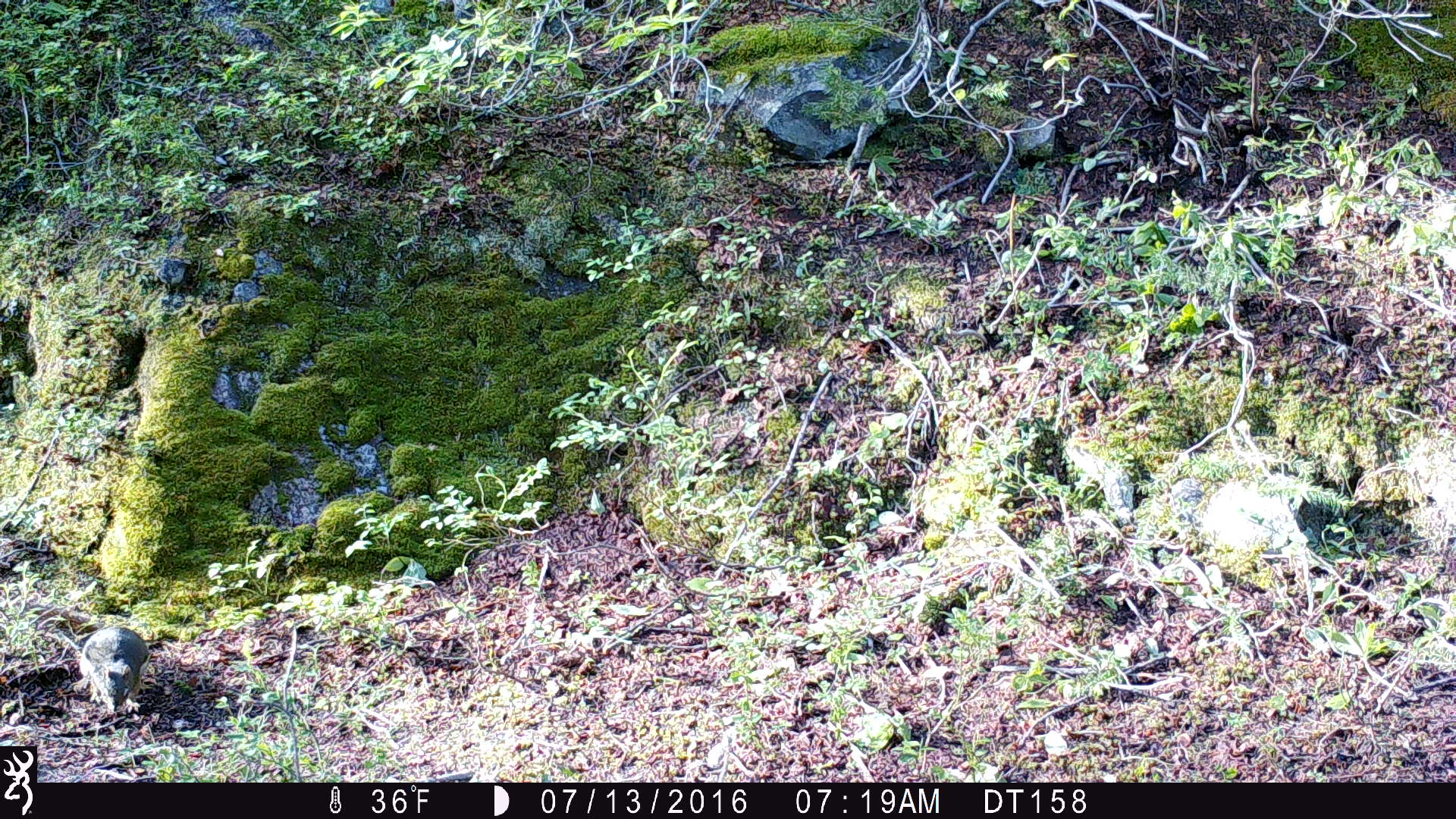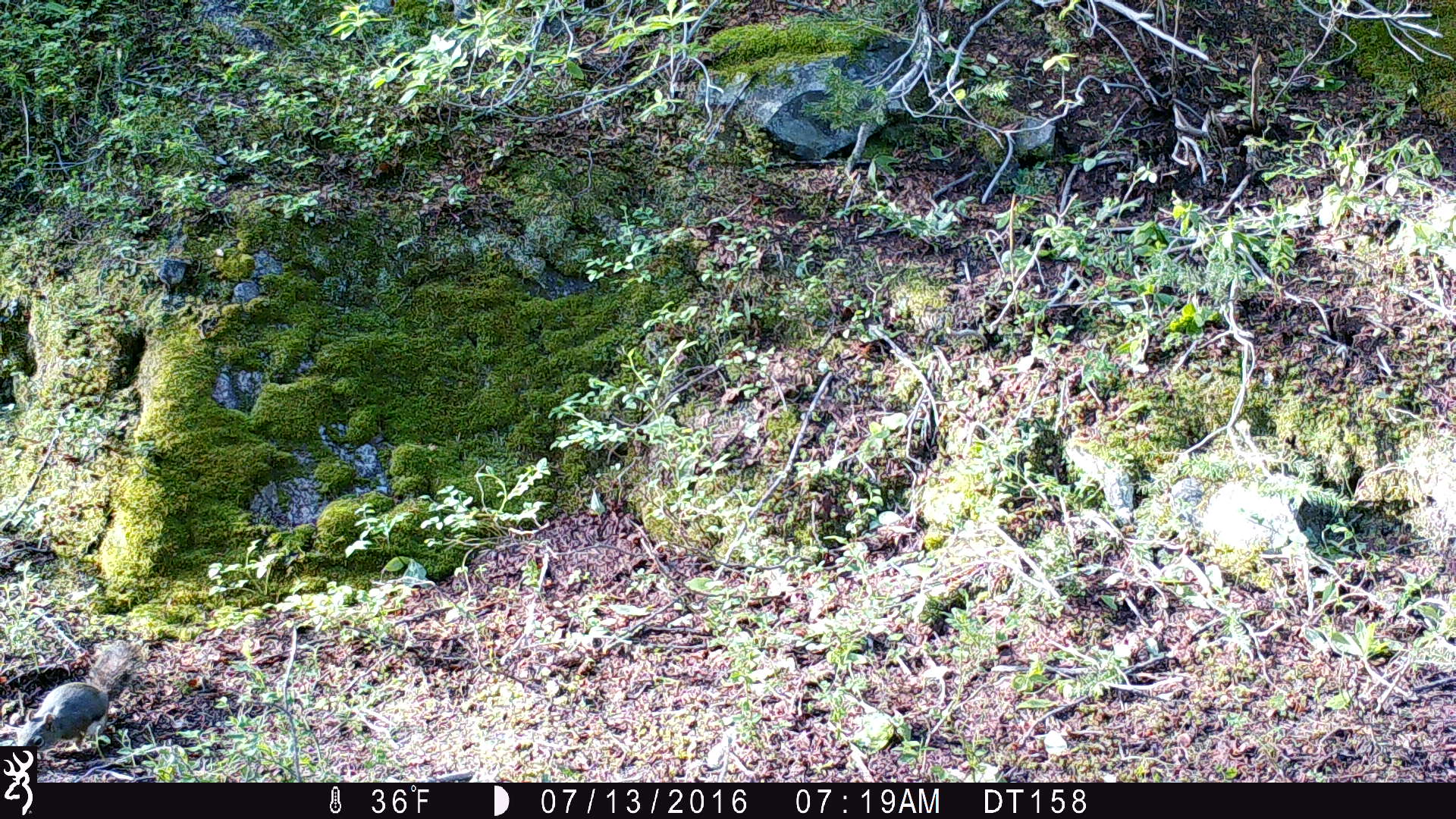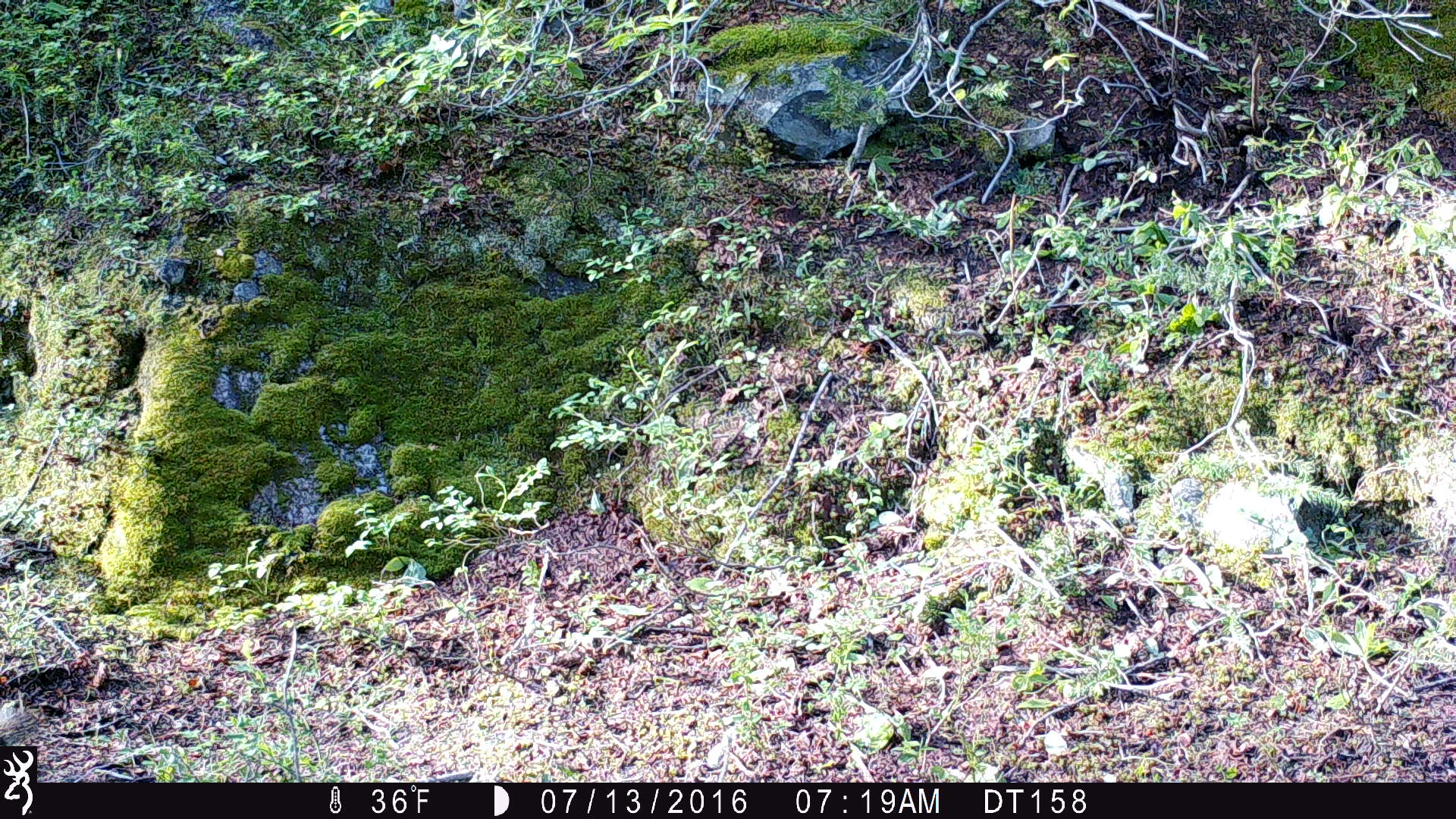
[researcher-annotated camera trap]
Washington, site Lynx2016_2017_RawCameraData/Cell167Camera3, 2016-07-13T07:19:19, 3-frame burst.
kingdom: Animalia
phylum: Chordata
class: Mammalia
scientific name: Mammalia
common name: small mammal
Small mammal (Mammalia). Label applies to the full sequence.